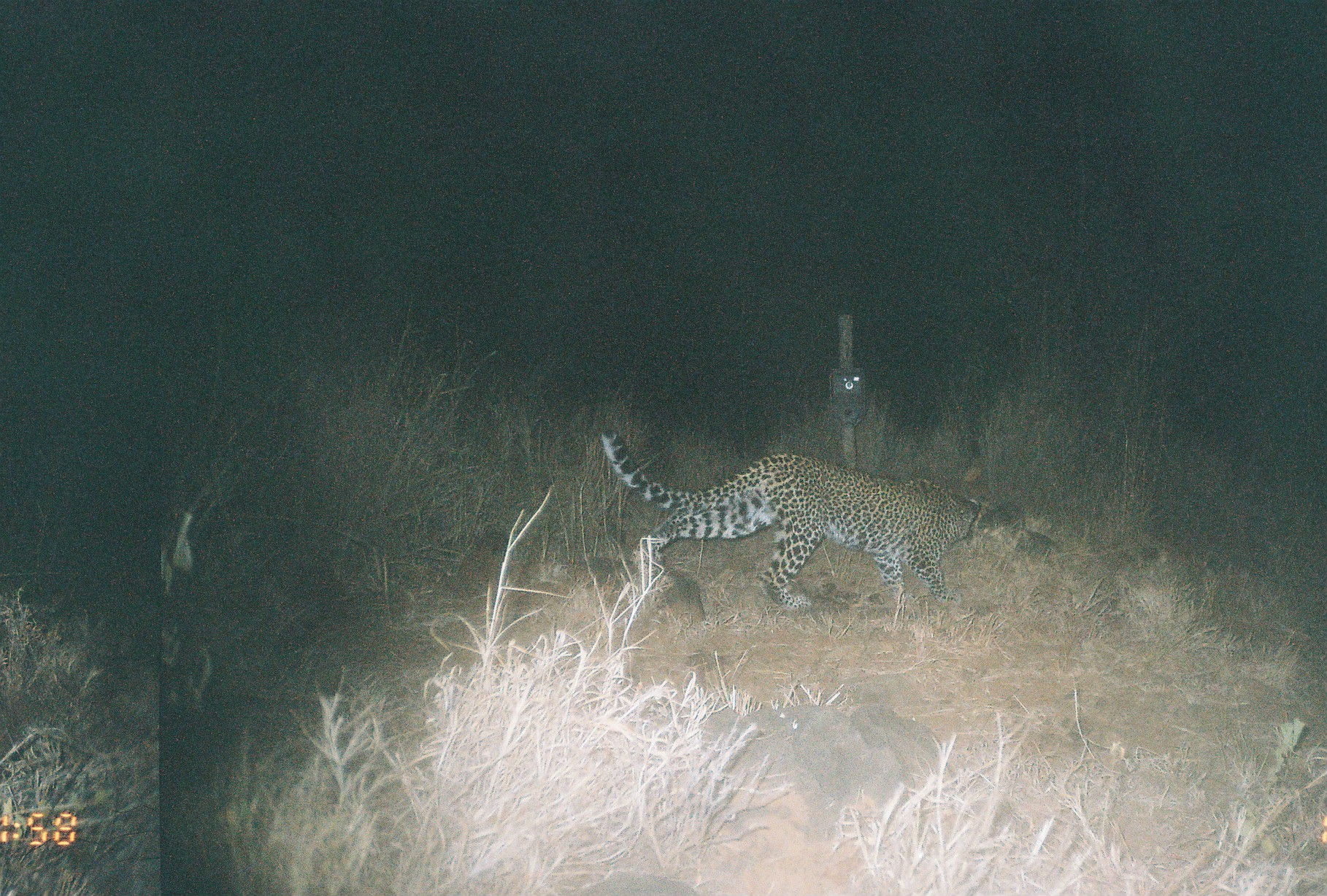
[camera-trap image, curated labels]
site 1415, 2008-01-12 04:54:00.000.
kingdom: Animalia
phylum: Chordata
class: Mammalia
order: Carnivora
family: Felidae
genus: Panthera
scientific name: Panthera pardus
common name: leopard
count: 1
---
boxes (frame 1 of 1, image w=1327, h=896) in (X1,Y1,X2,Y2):
panthera pardus: (600,427,979,611)